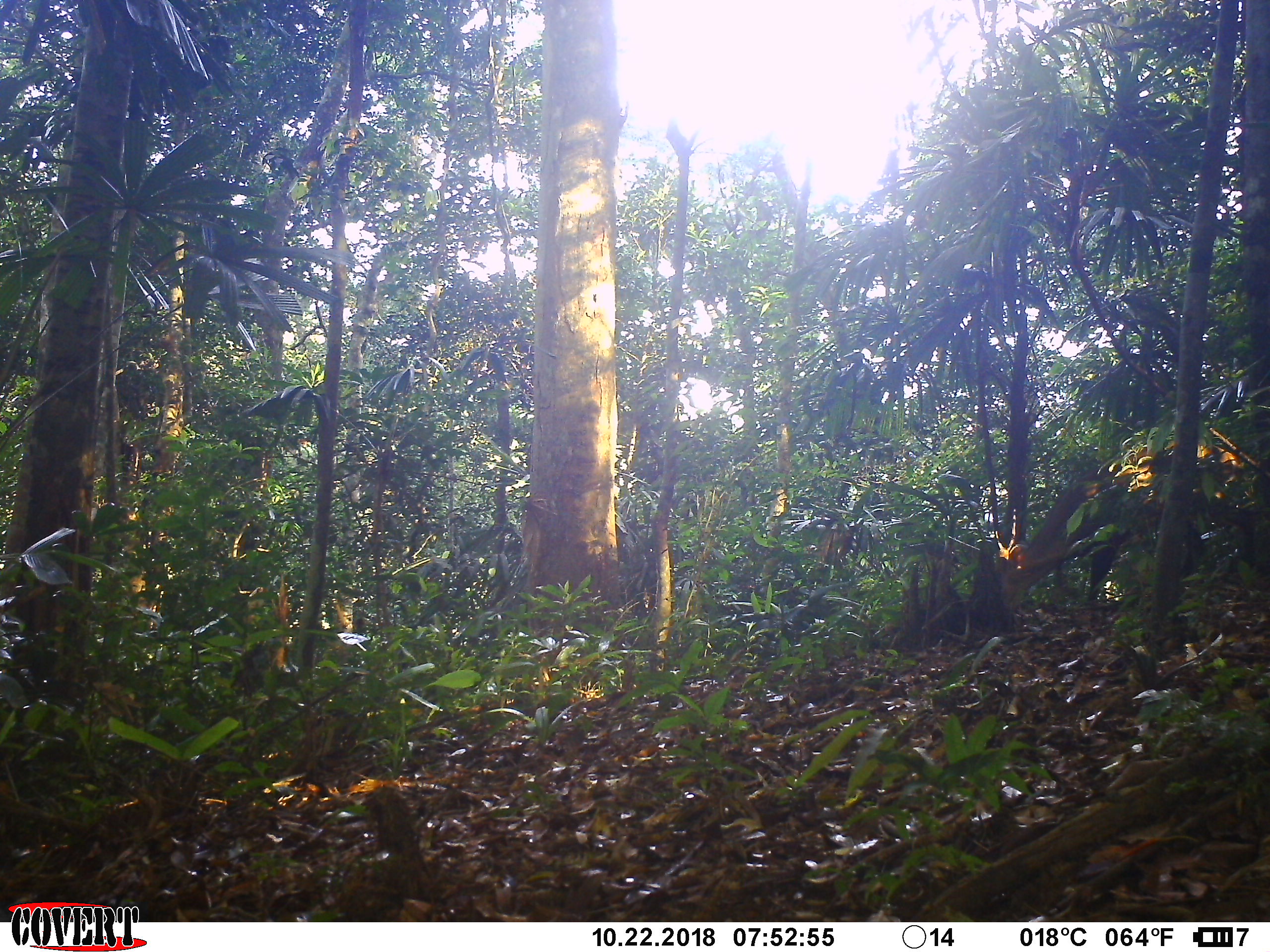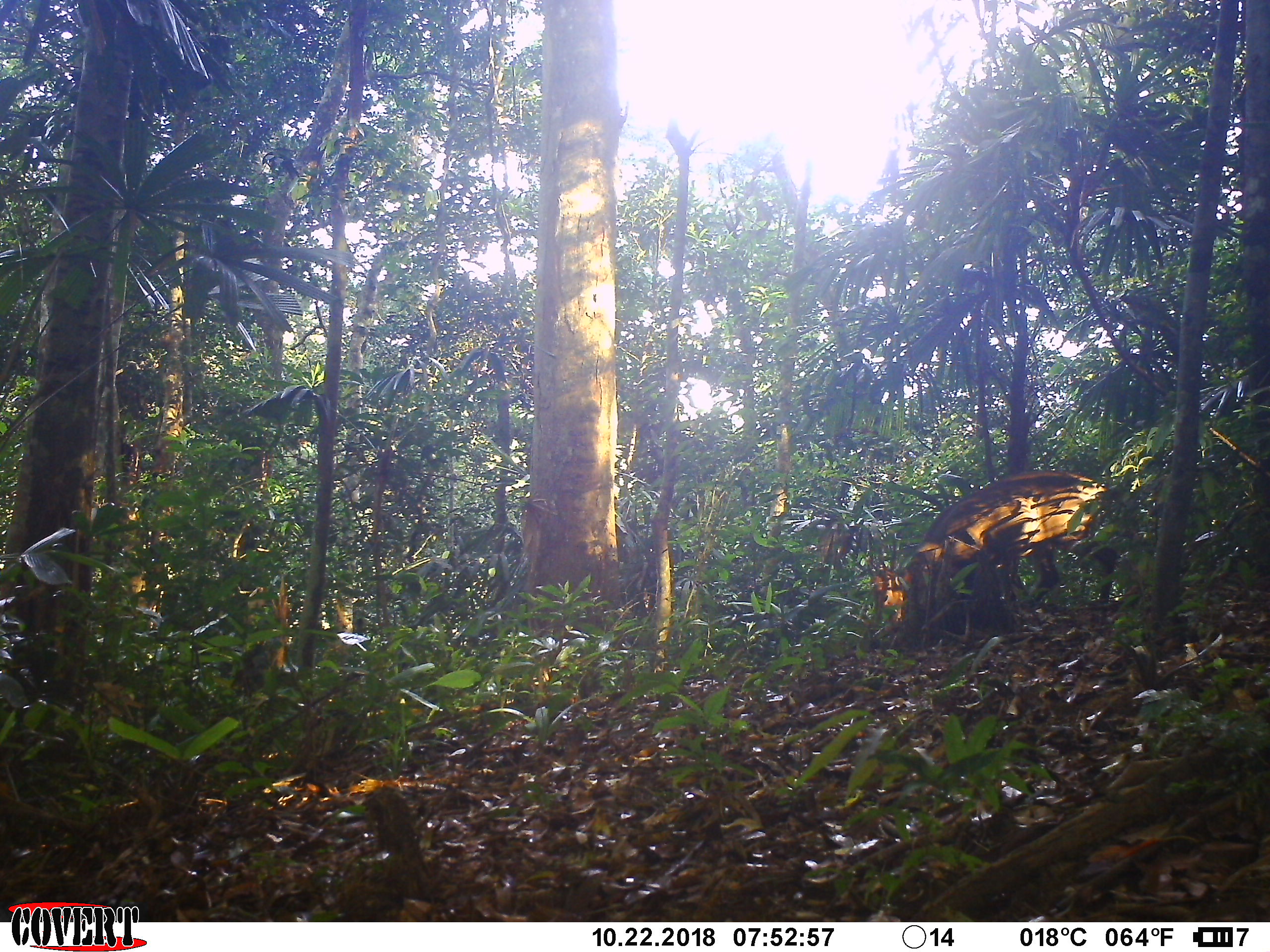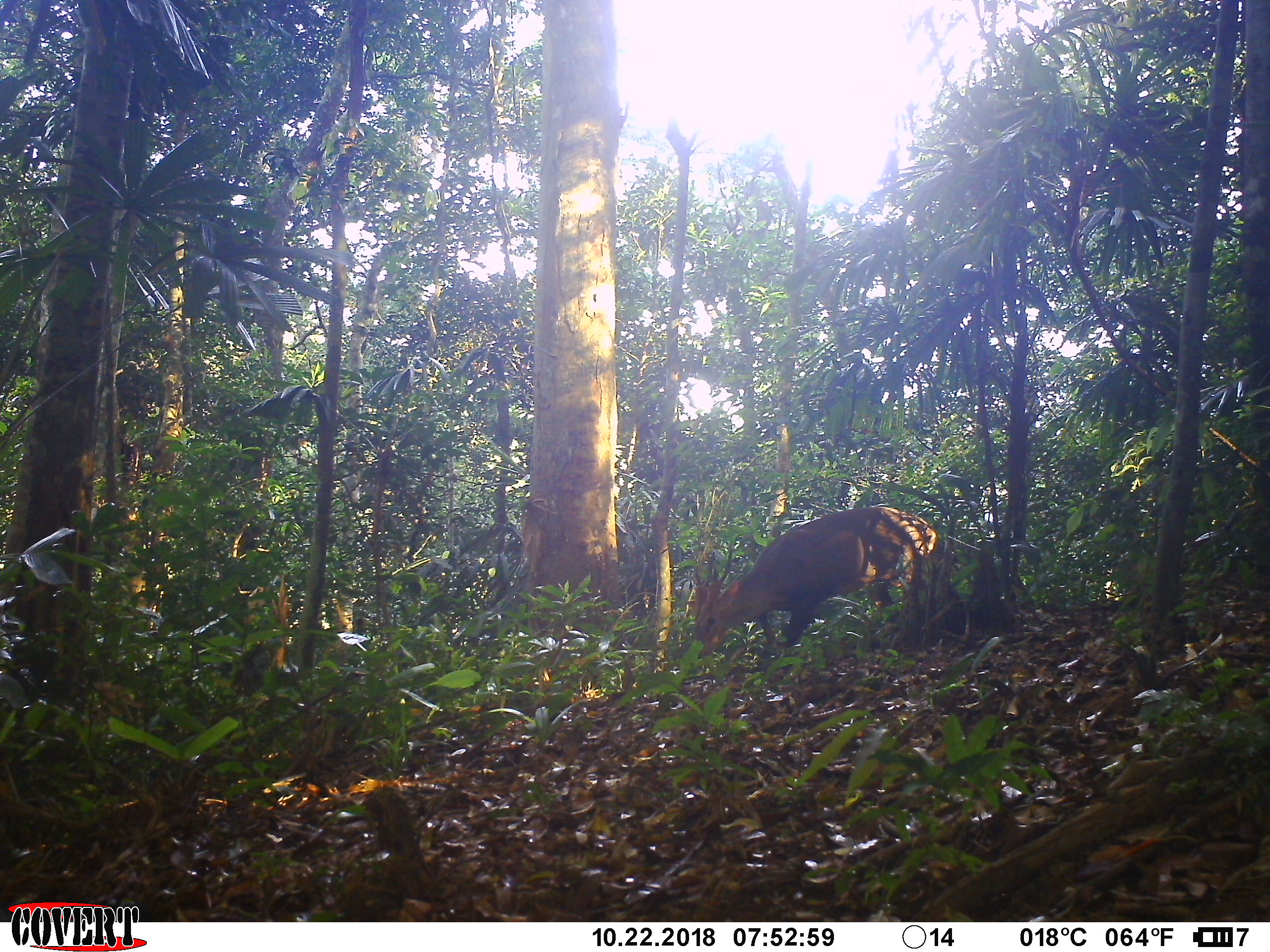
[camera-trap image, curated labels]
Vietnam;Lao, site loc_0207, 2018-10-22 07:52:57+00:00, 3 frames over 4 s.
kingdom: Animalia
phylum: Chordata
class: Mammalia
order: Artiodactyla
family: Cervidae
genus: Muntiacus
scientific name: Muntiacus vuquangensis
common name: large-antlered muntjac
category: large antlered muntjac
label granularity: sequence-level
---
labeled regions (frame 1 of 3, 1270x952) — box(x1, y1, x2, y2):
large antlered muntjac: box(995, 440, 1269, 616)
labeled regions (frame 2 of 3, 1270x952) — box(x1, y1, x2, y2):
large antlered muntjac: box(866, 469, 1117, 638)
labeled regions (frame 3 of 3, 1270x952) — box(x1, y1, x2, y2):
large antlered muntjac: box(690, 506, 942, 674)